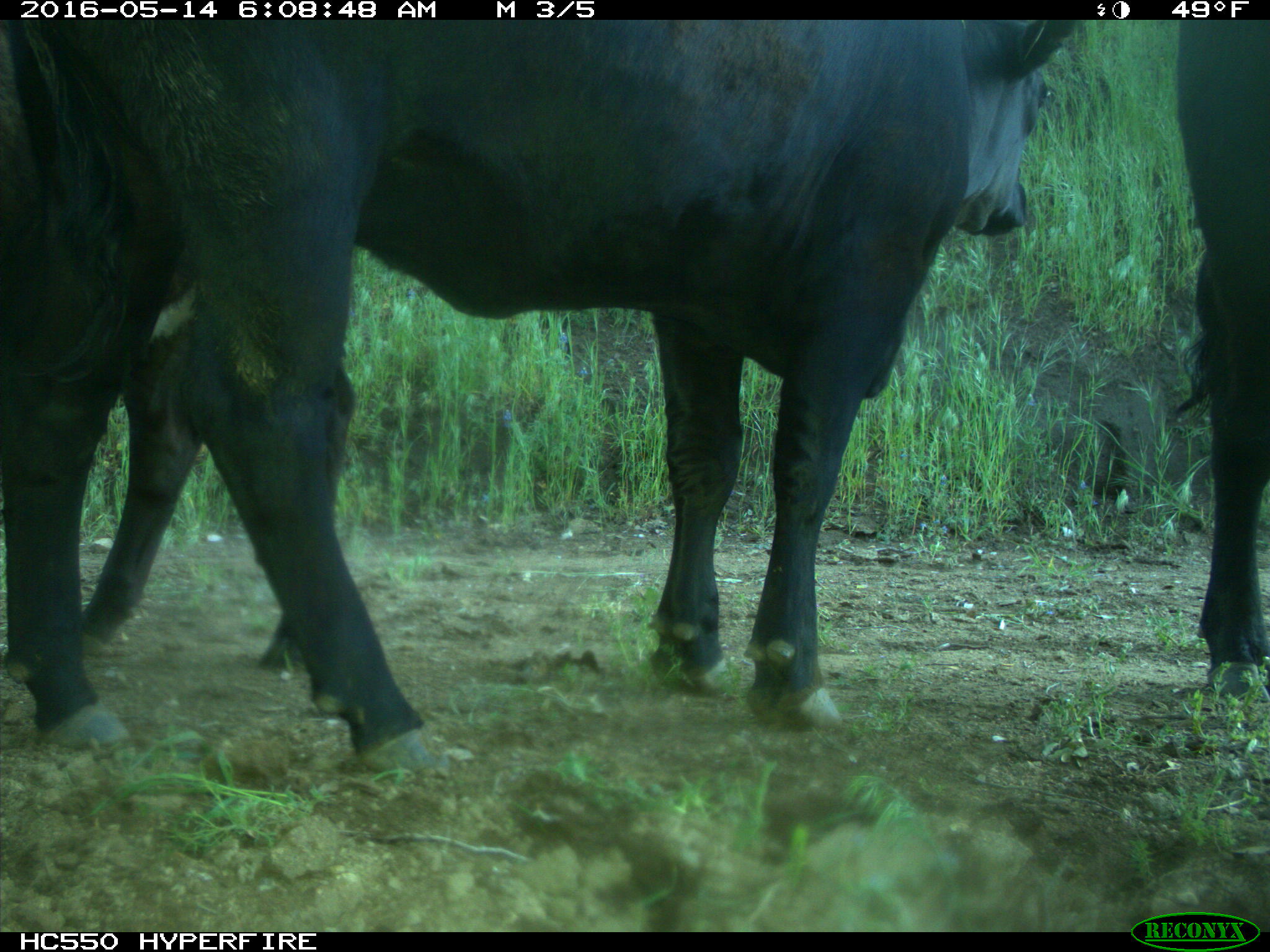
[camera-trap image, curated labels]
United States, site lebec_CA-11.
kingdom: Animalia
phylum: Chordata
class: Mammalia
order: Artiodactyla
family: Bovidae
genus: Bos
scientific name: Bos taurus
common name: domestic cow